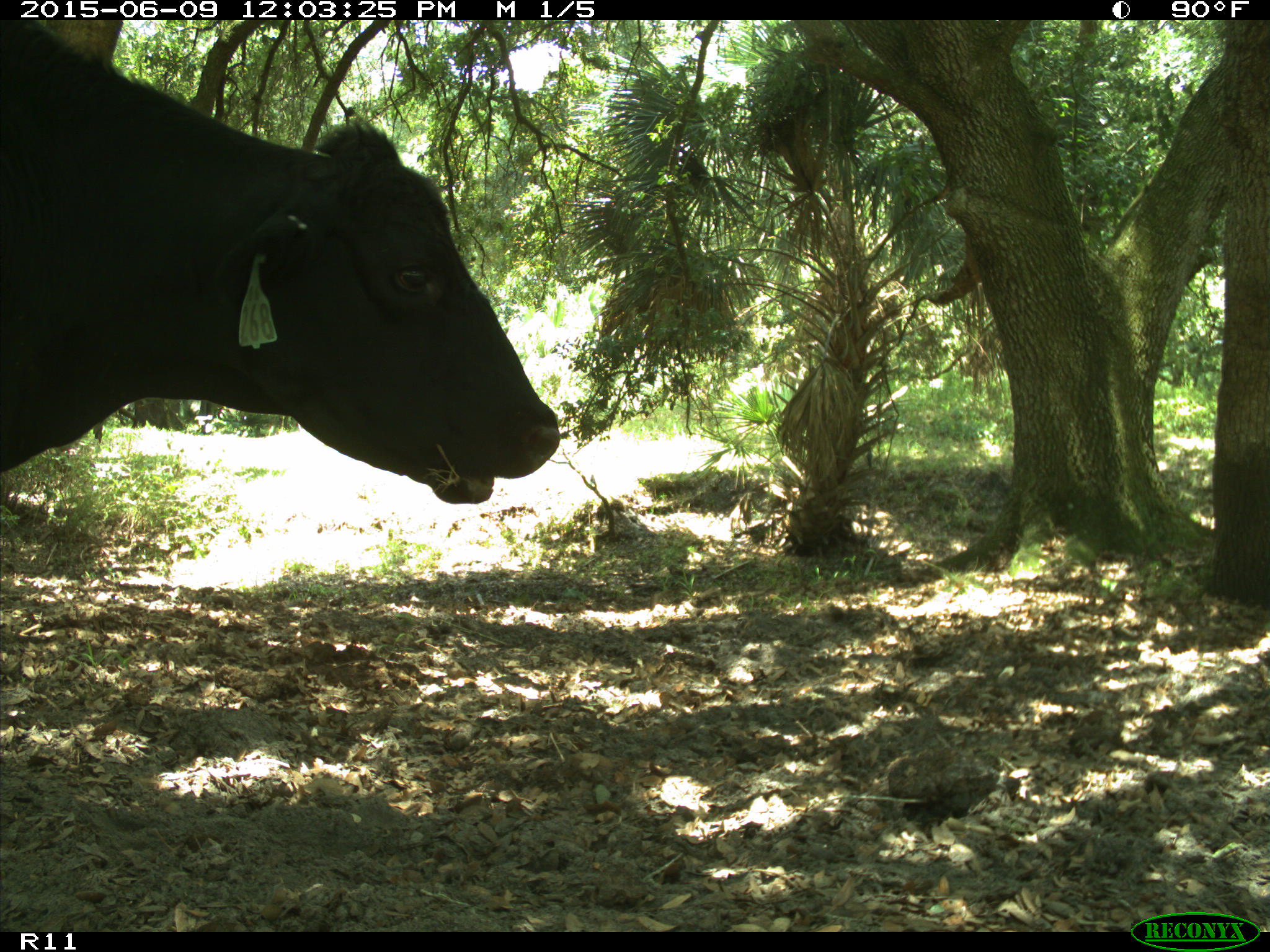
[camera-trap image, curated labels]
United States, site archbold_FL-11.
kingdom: Animalia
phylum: Chordata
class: Mammalia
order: Artiodactyla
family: Bovidae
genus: Bos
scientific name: Bos taurus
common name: domestic cow